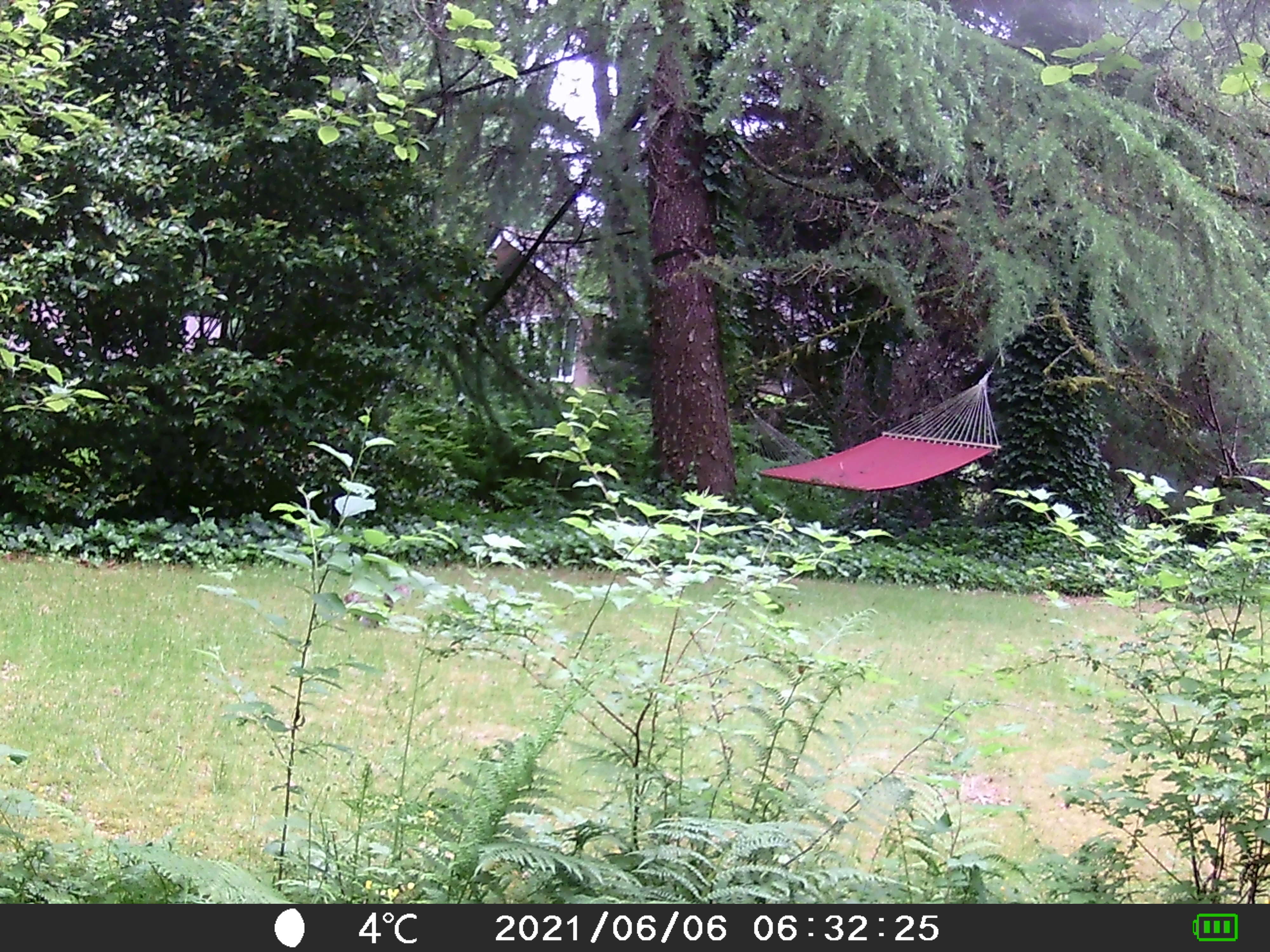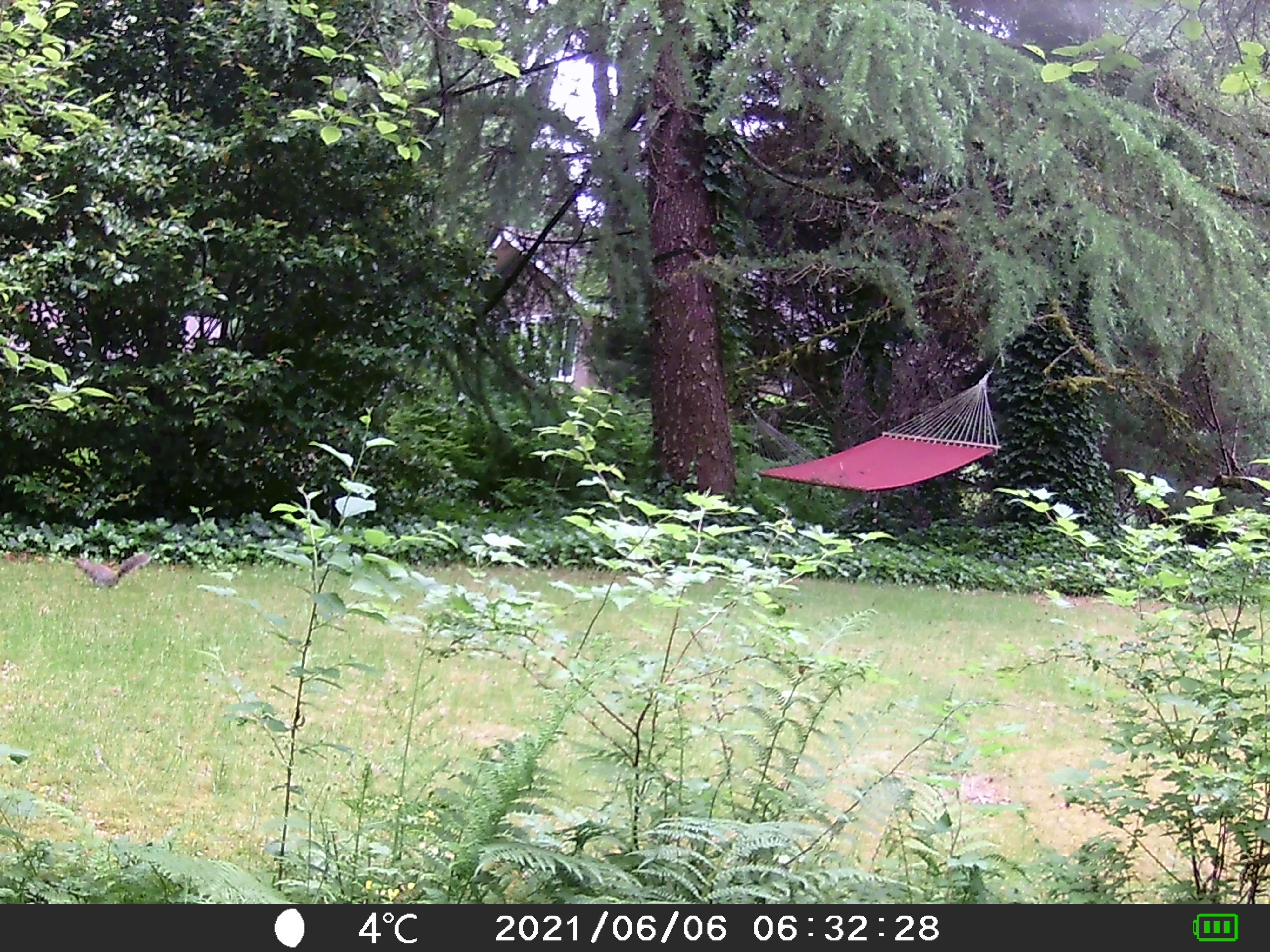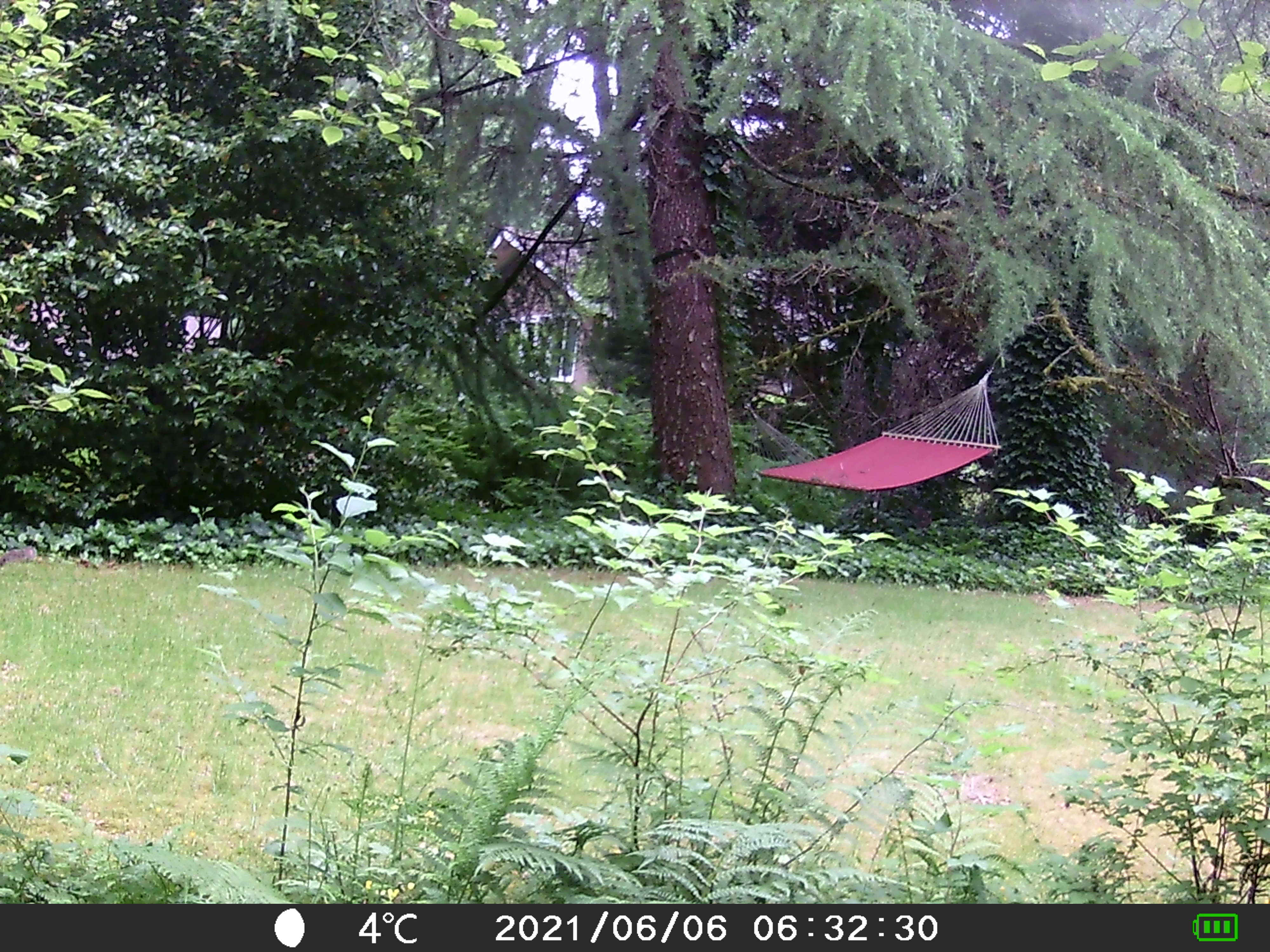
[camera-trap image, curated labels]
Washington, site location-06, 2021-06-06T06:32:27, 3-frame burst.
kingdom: Animalia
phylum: Chordata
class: Mammalia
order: Rodentia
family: Sciuridae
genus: Sciurus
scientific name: Sciurus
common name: squirrel